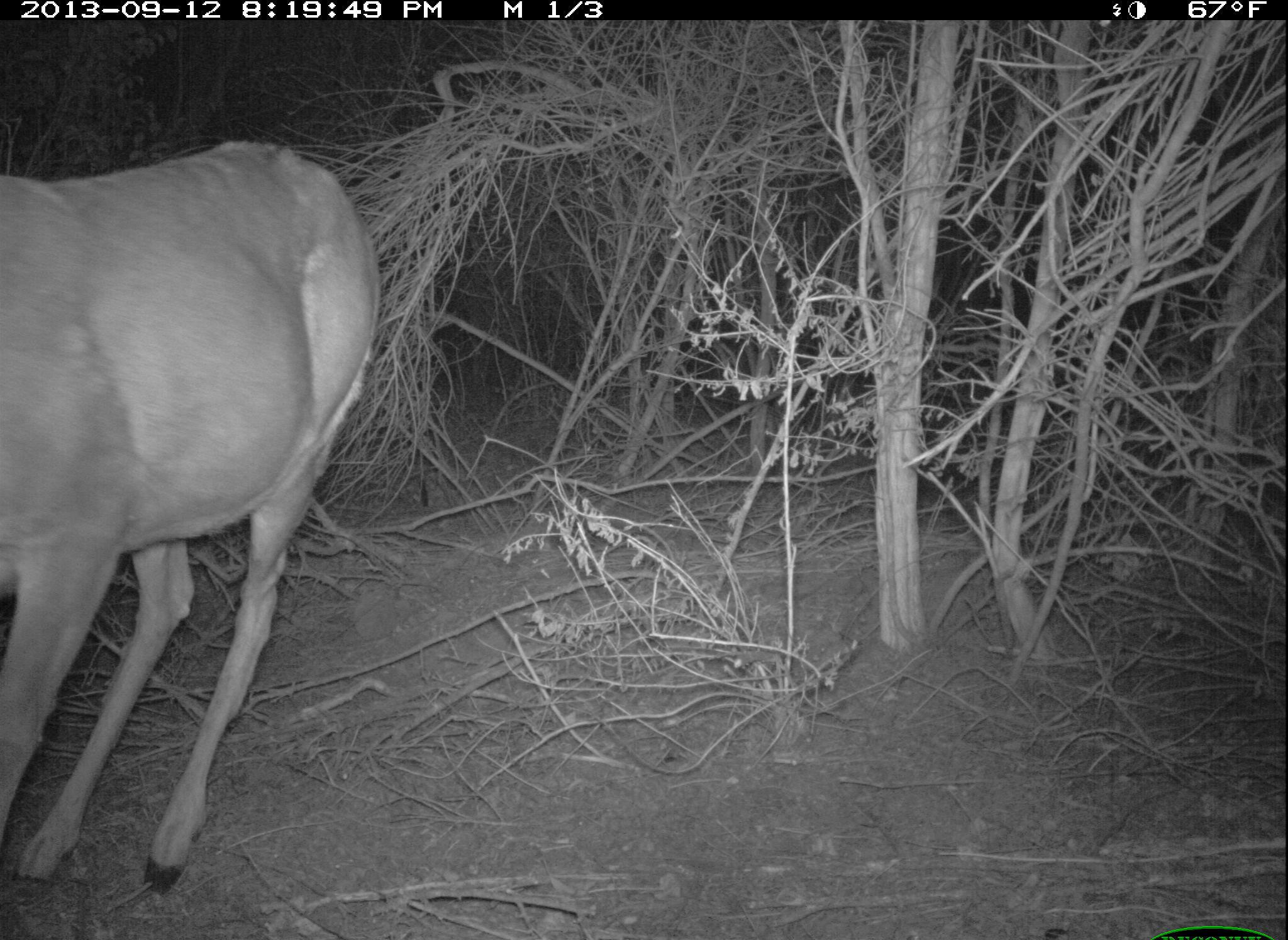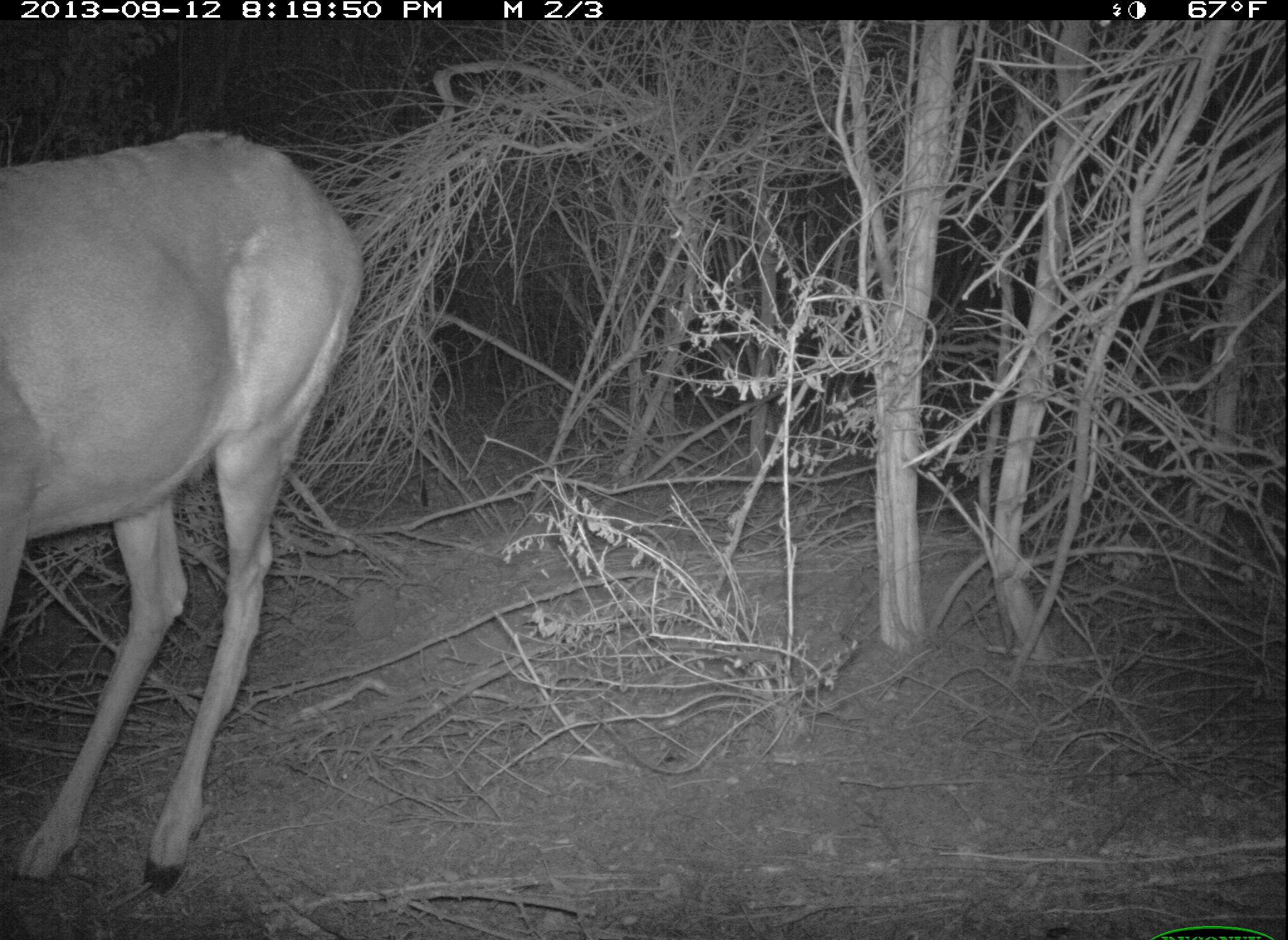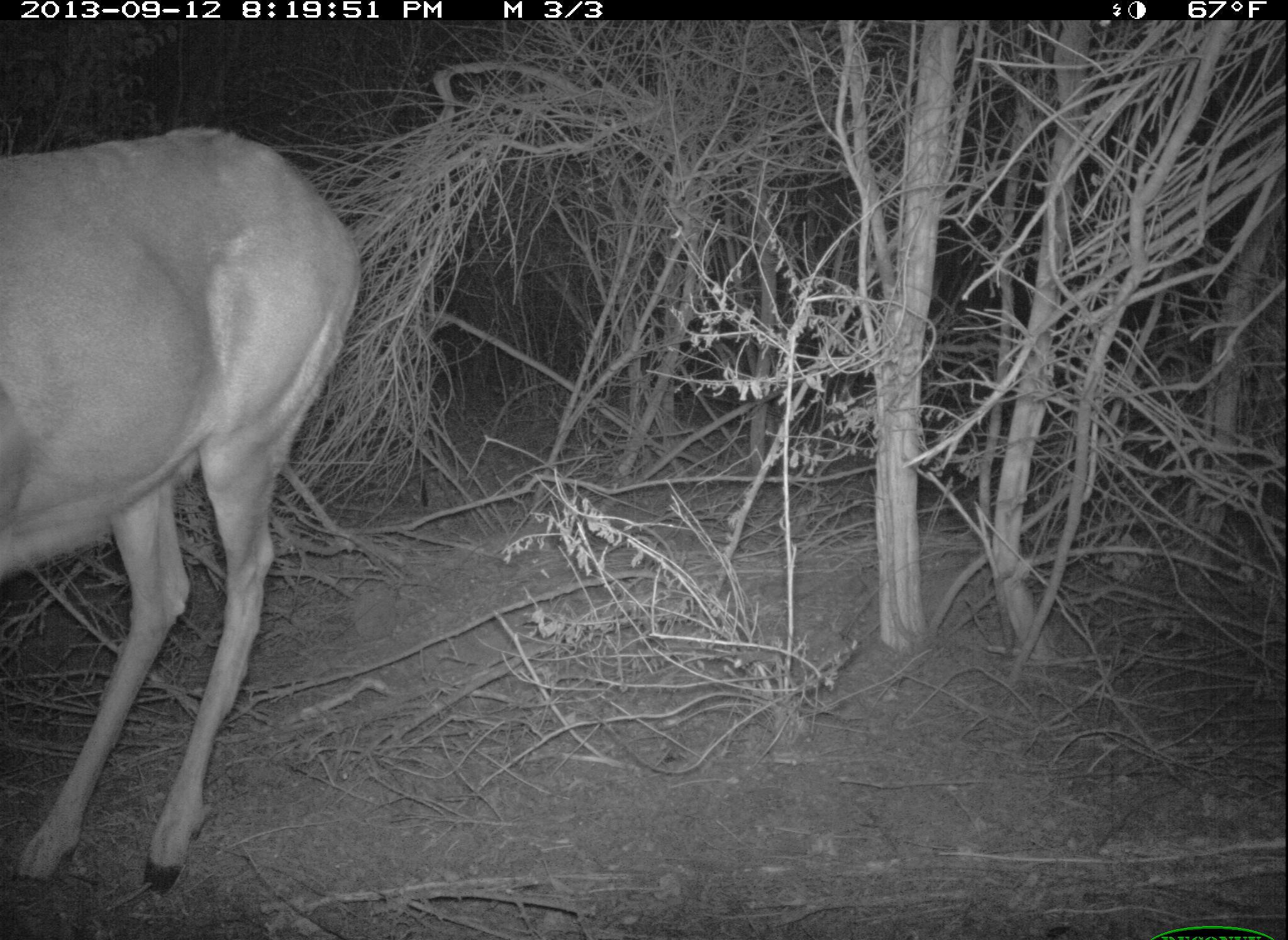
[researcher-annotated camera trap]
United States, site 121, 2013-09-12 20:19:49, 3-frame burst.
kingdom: Animalia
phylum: Chordata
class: Mammalia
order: Artiodactyla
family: Cervidae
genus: Odocoileus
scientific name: Odocoileus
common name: deer